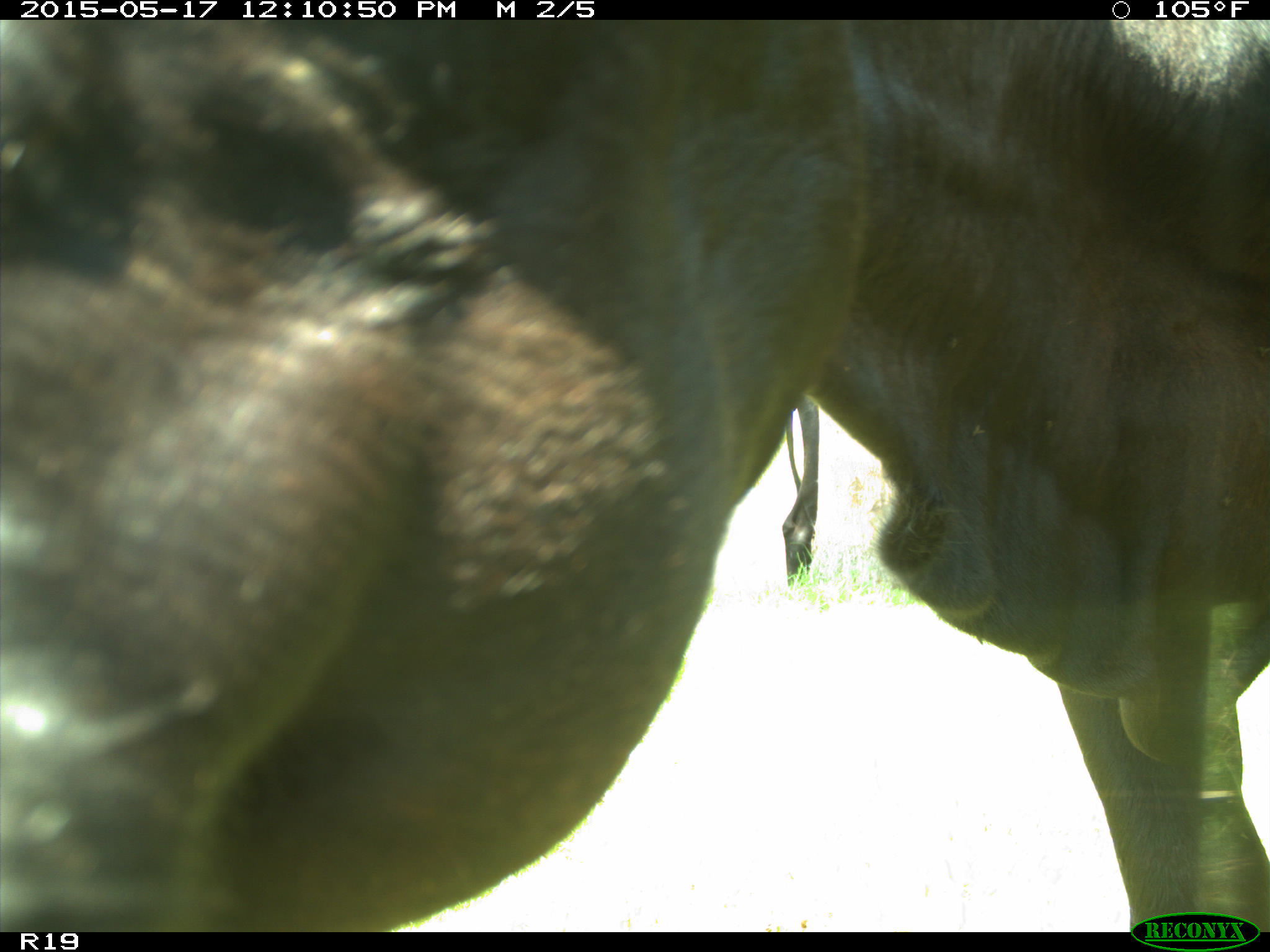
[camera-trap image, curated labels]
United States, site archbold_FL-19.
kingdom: Animalia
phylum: Chordata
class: Mammalia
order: Artiodactyla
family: Bovidae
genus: Bos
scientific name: Bos taurus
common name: domestic cow